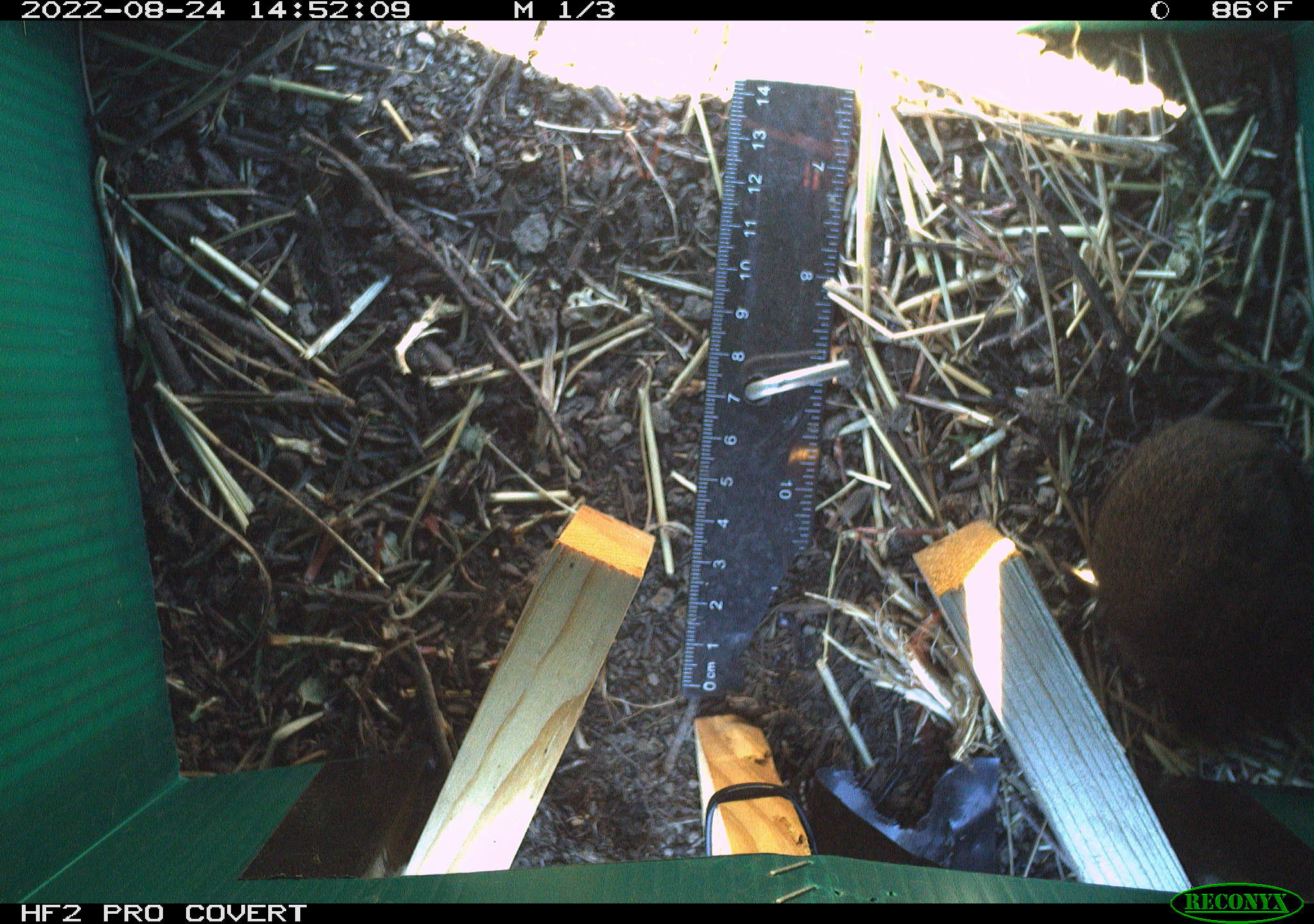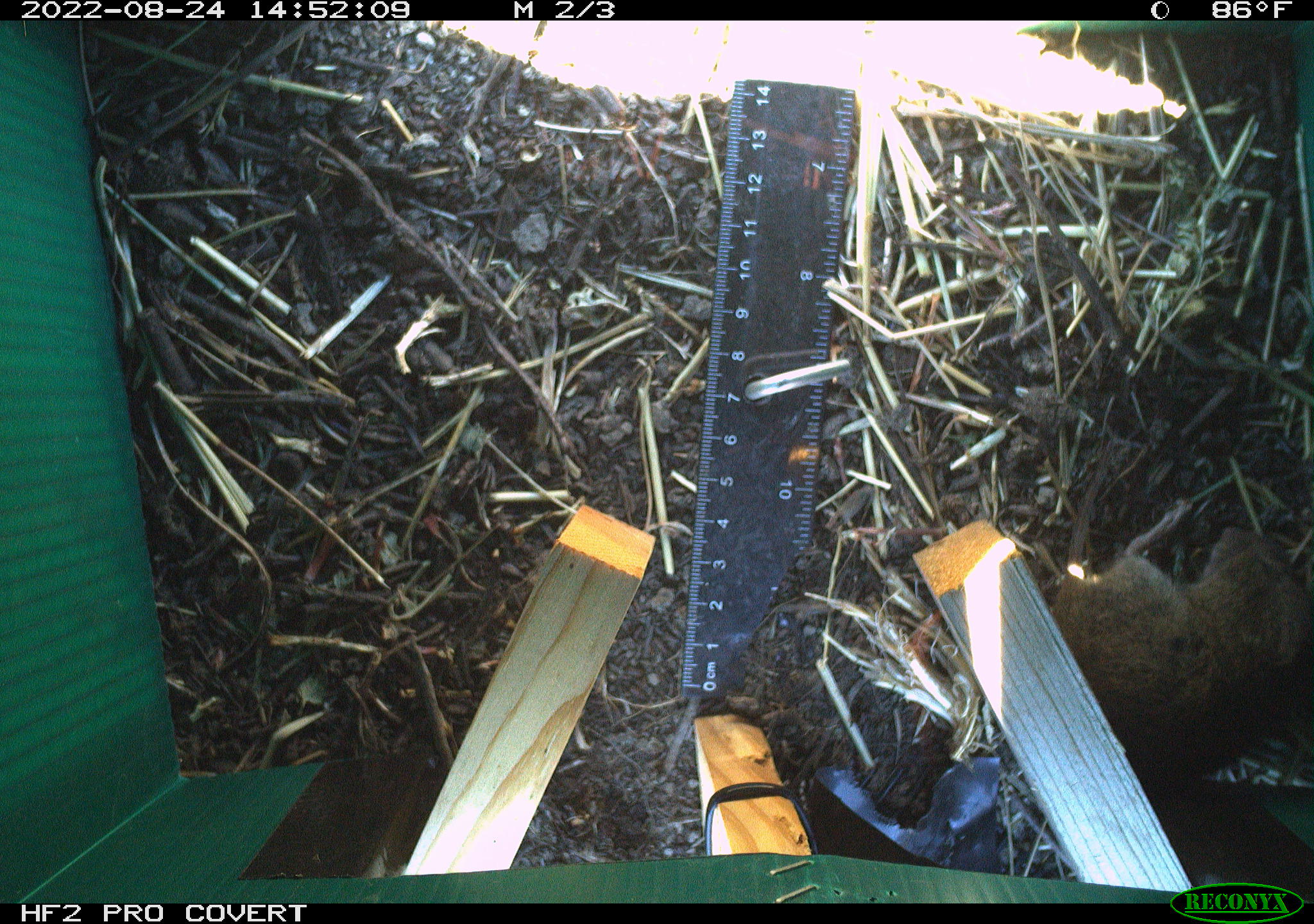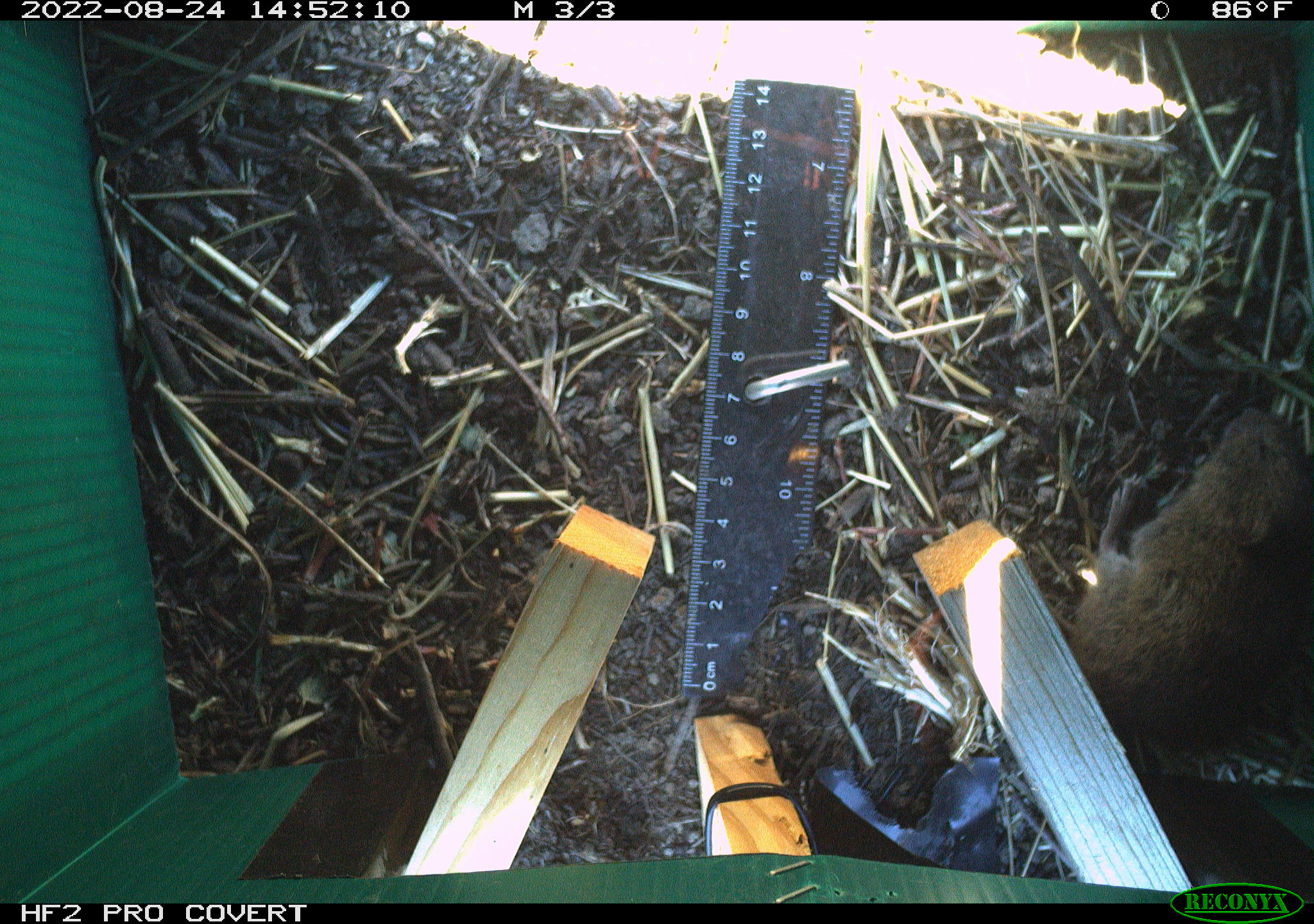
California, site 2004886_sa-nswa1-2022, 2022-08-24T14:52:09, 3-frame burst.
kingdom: Animalia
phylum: Chordata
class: Mammalia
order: Rodentia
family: Cricetidae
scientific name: Cricetidae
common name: hamsters, voles, lemmings, and allies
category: cricetidae family